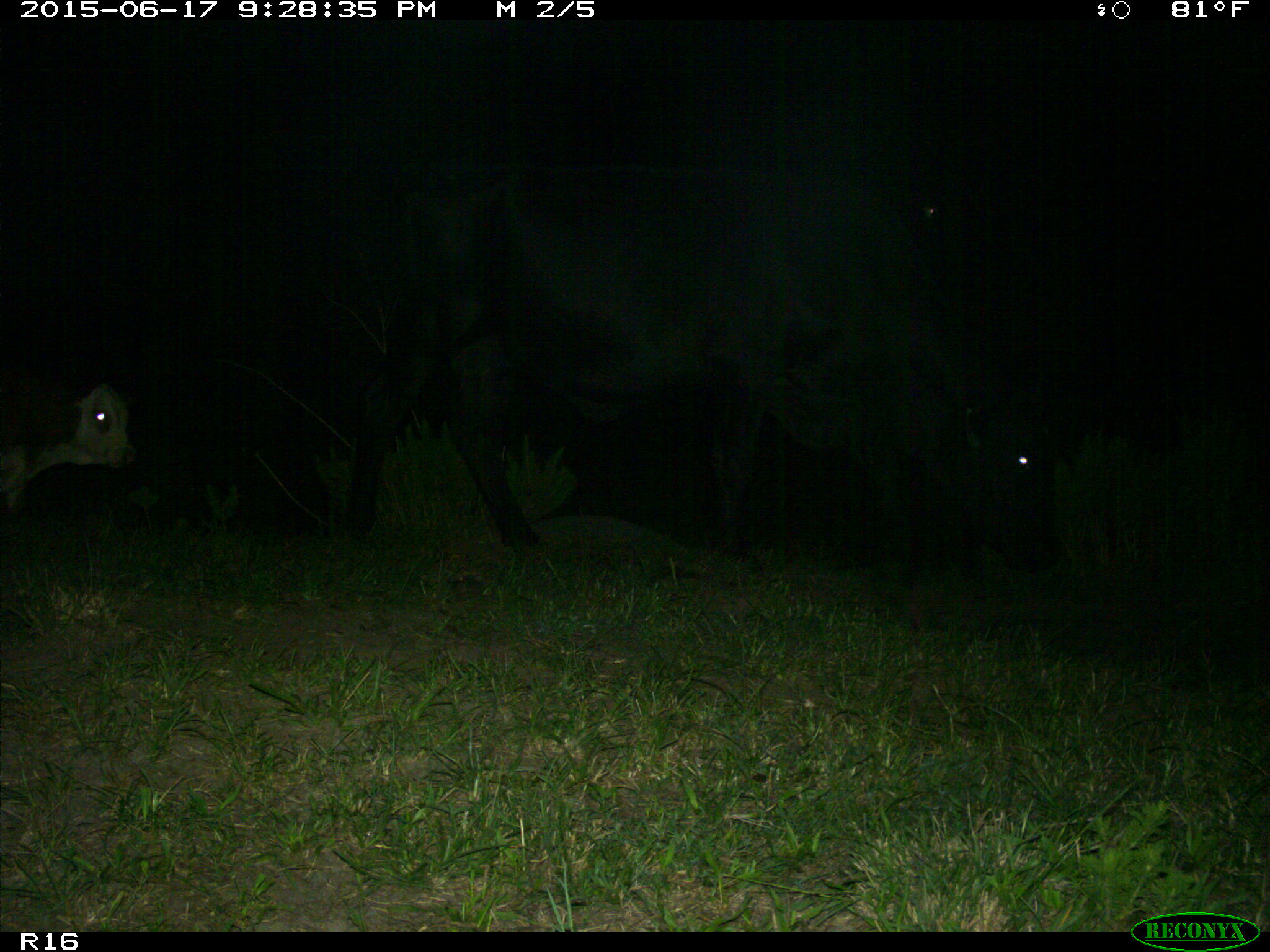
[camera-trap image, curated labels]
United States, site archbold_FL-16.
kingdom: Animalia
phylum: Chordata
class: Mammalia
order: Artiodactyla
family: Bovidae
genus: Bos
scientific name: Bos taurus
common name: domestic cow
Bos taurus (domestic cow).